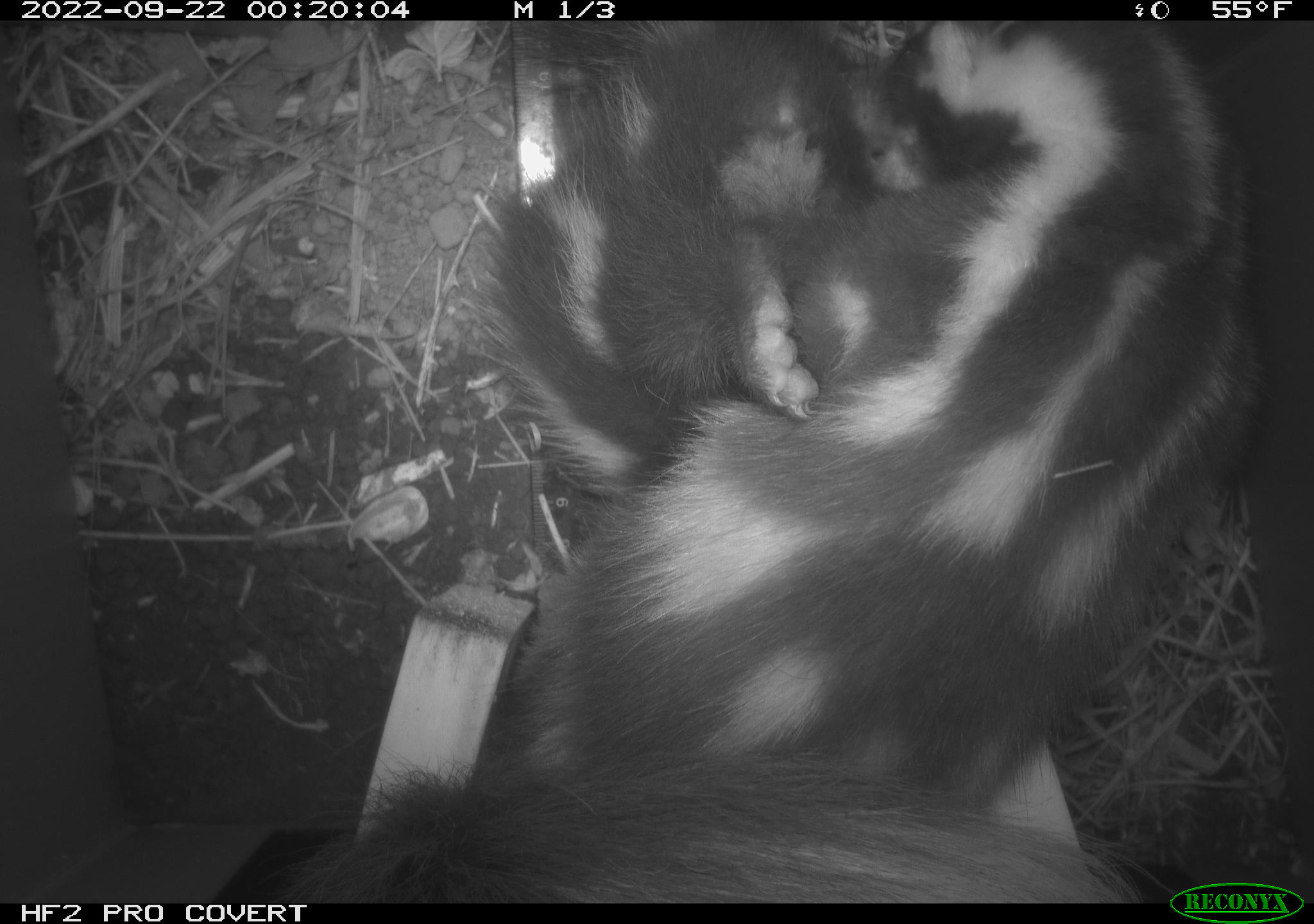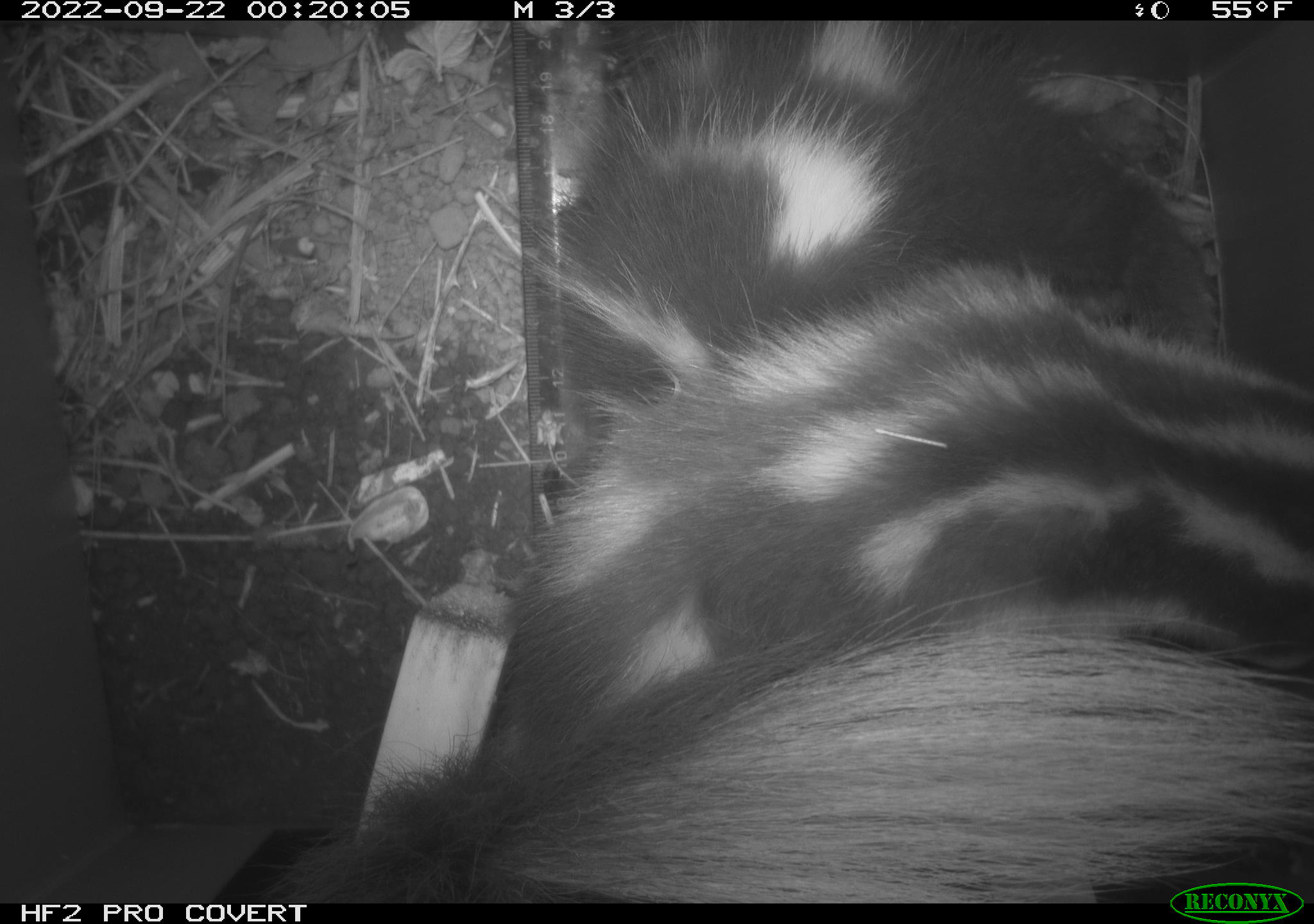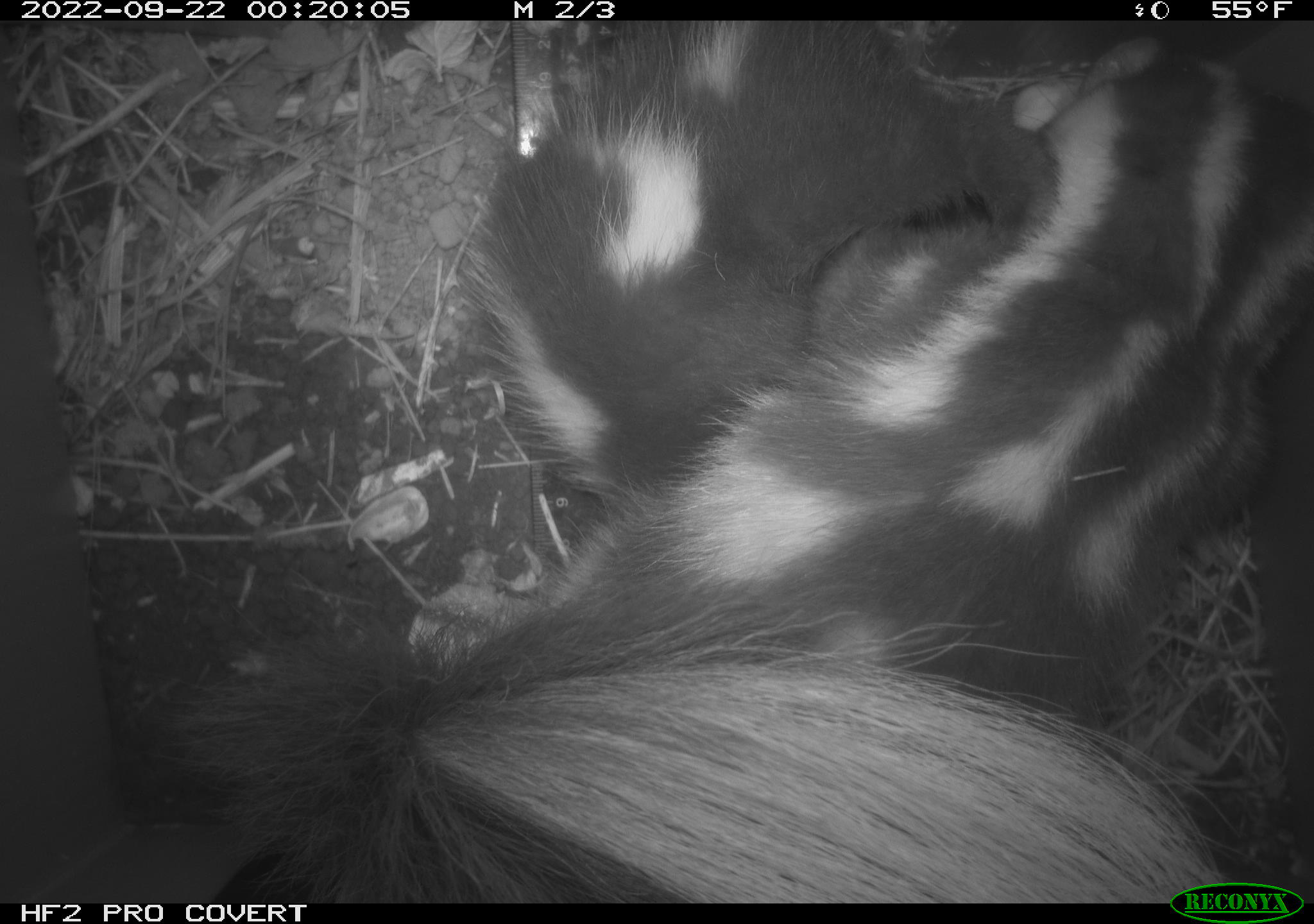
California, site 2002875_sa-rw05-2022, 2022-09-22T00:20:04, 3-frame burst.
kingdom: Animalia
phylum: Chordata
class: Mammalia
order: Carnivora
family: Mephitidae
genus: Spilogale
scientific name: Spilogale gracilis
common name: western spotted skunk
Western spotted skunk (Spilogale gracilis).